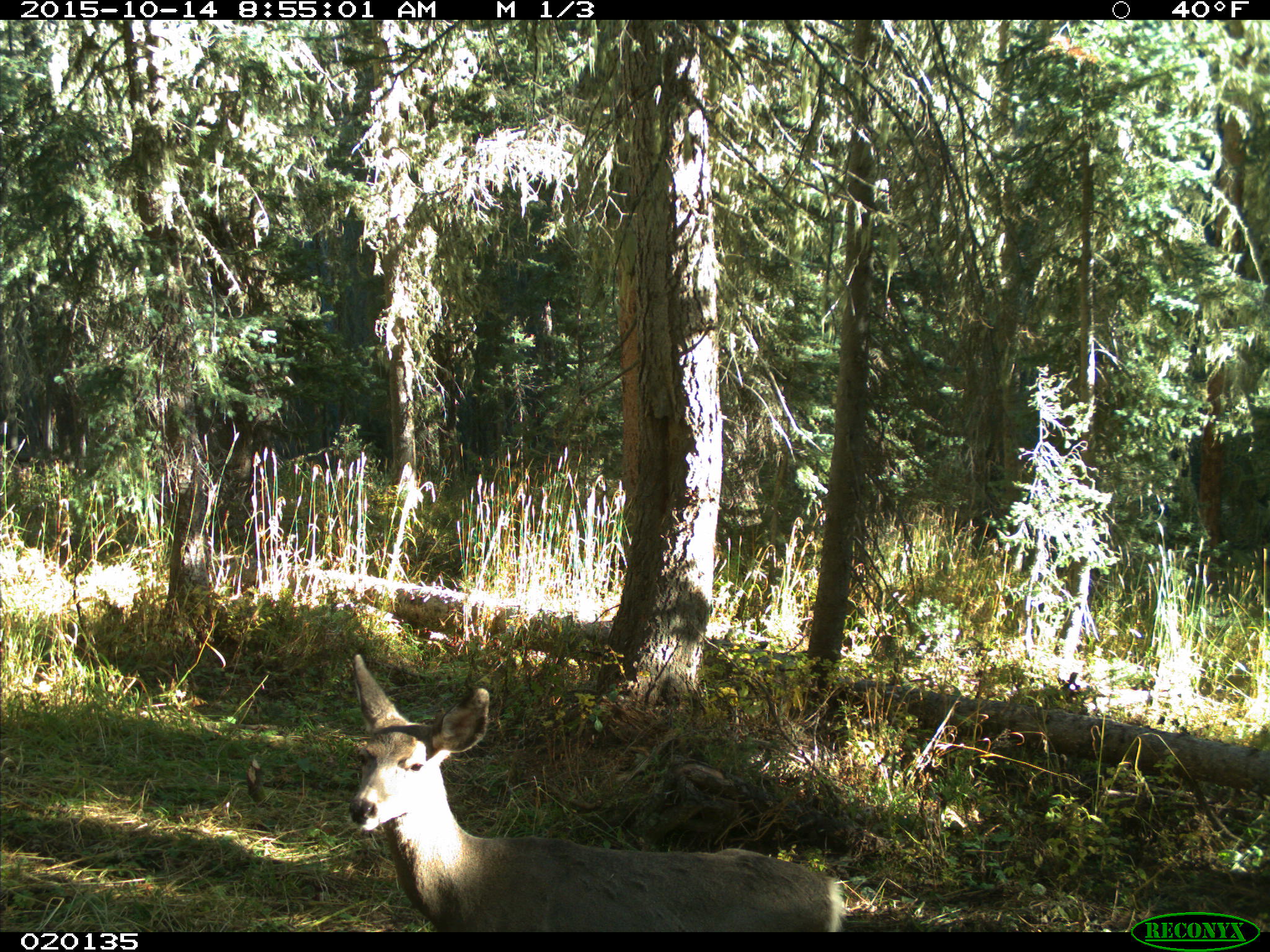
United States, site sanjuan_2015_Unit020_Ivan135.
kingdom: Animalia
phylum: Chordata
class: Mammalia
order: Artiodactyla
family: Cervidae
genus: Odocoileus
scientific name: Odocoileus hemionus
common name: mule deer